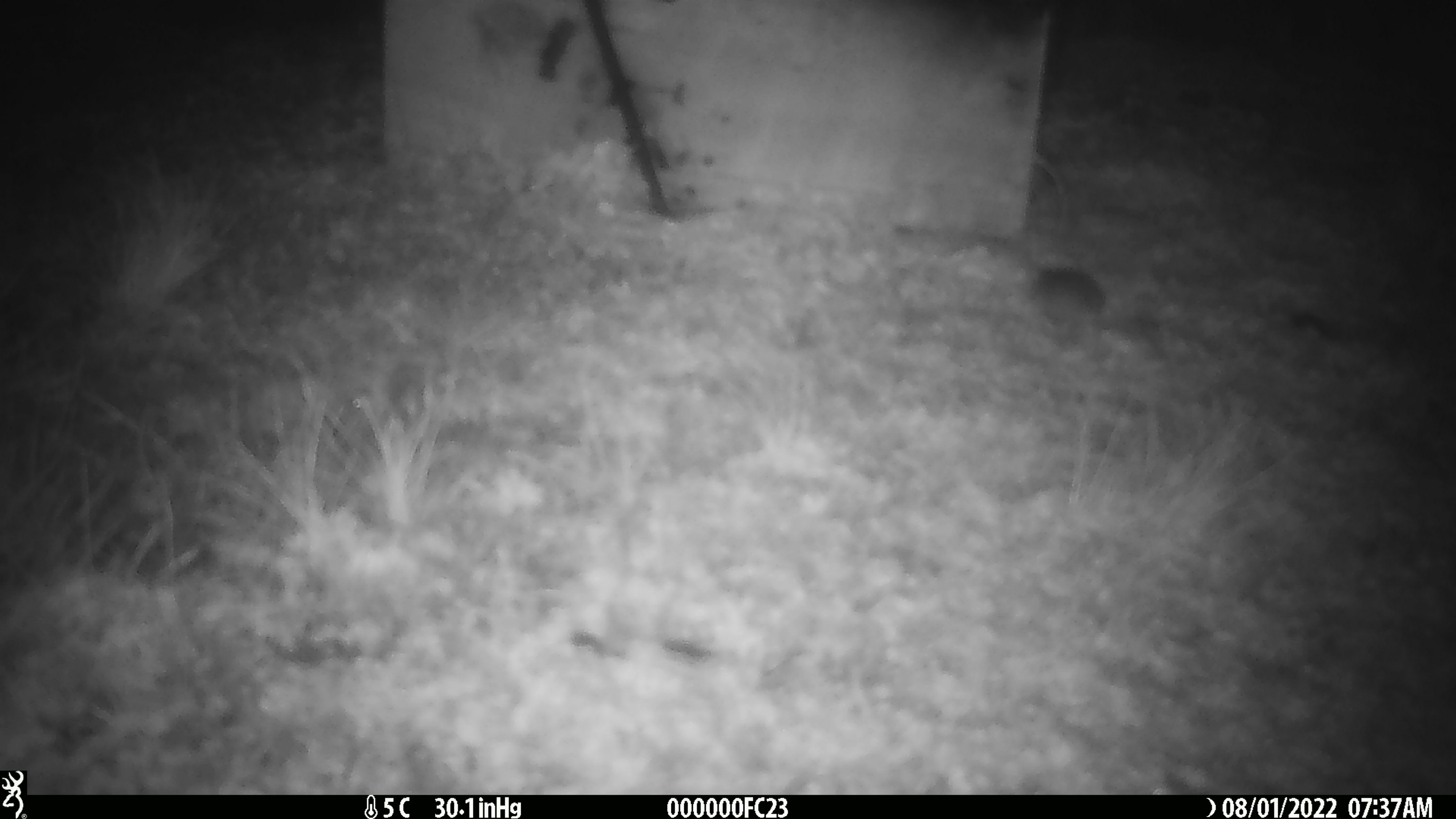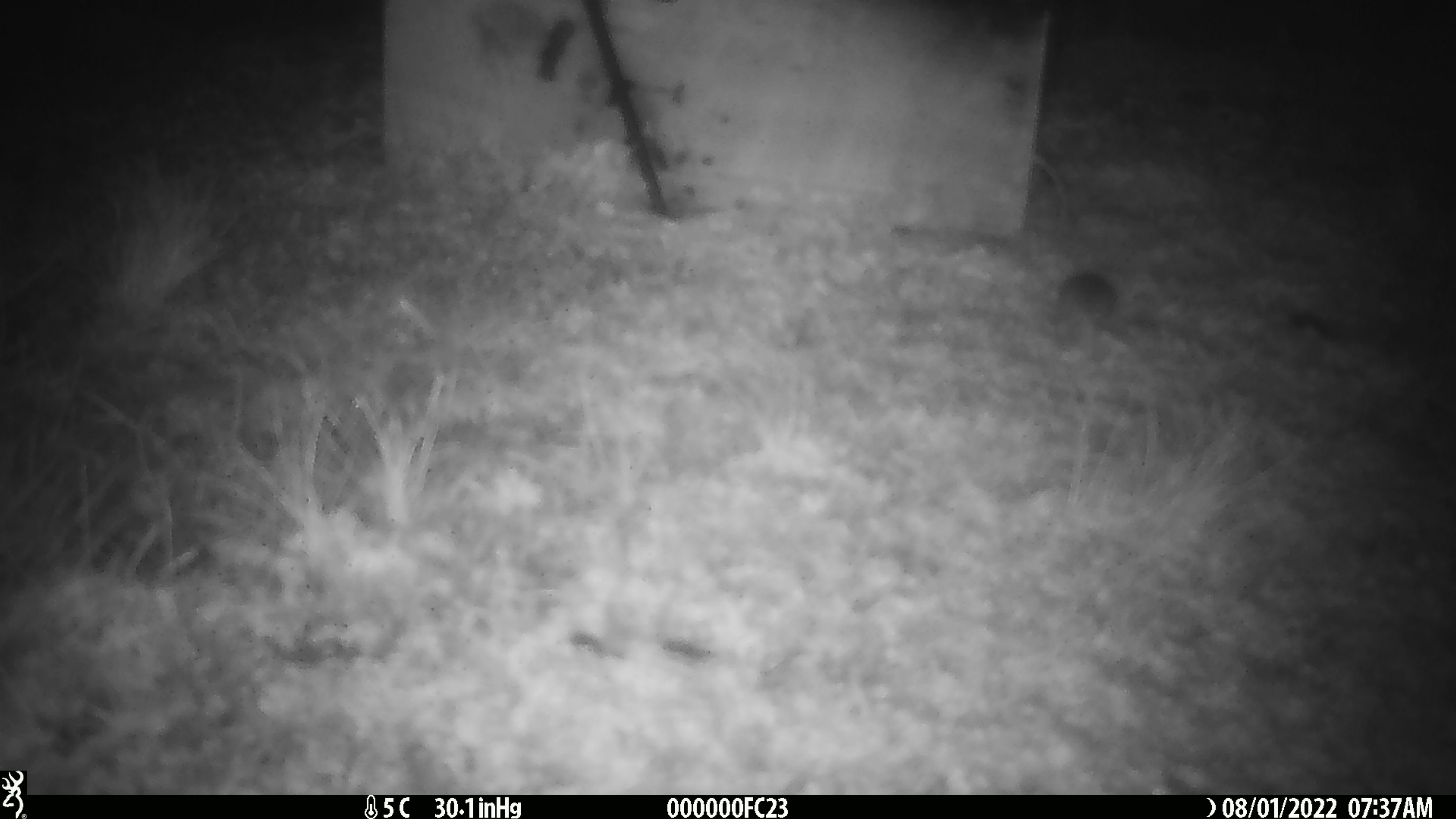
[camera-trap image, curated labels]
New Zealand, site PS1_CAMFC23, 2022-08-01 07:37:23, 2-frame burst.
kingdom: Animalia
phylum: Chordata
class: Mammalia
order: Rodentia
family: Muridae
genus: Mus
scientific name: Mus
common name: mouse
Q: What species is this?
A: Mouse (Mus).